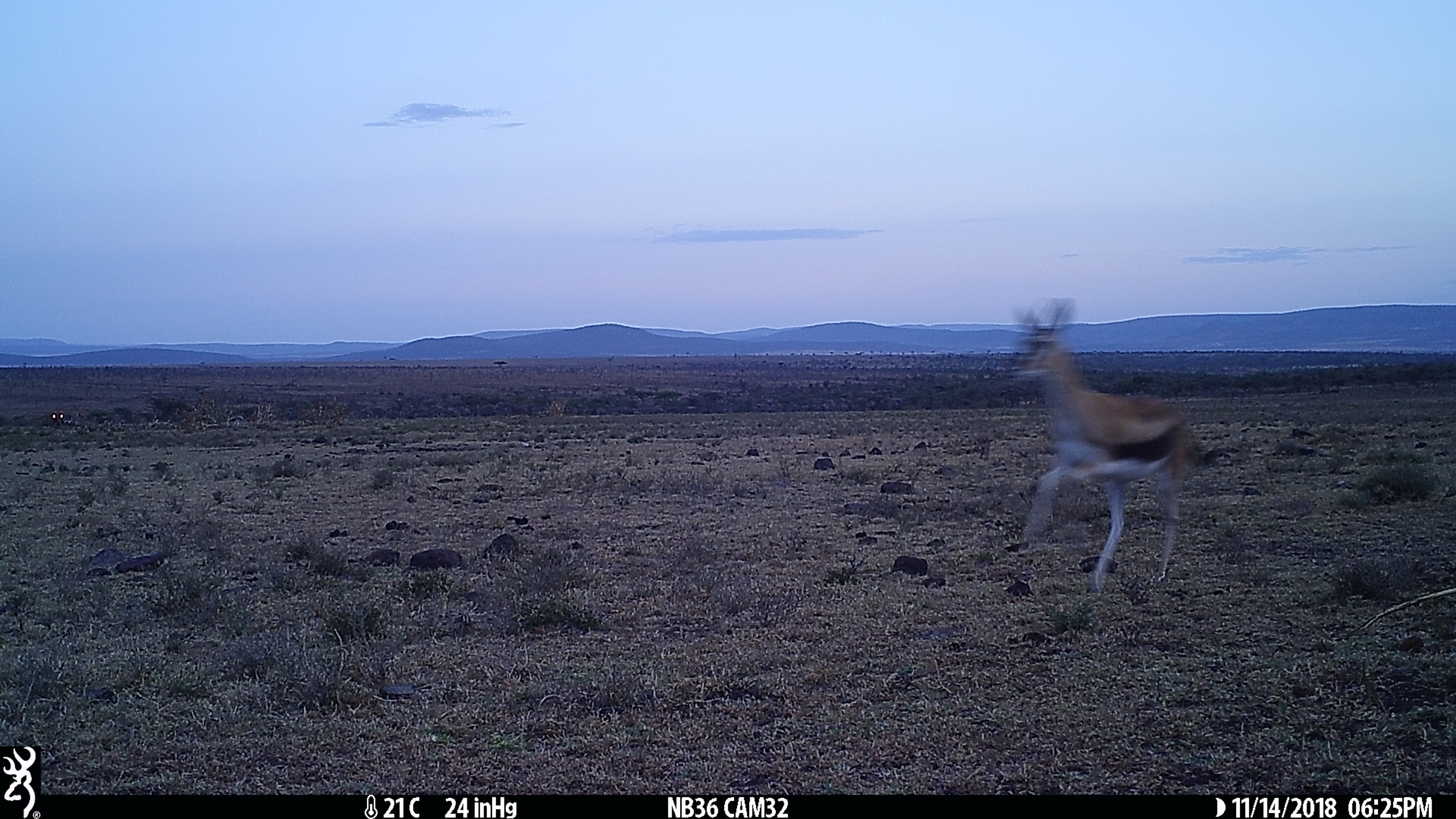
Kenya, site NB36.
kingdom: Animalia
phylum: Chordata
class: Mammalia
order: Artiodactyla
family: Bovidae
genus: Eudorcas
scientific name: Eudorcas thomsonii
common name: thomon's gazelle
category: gazelle thomsons